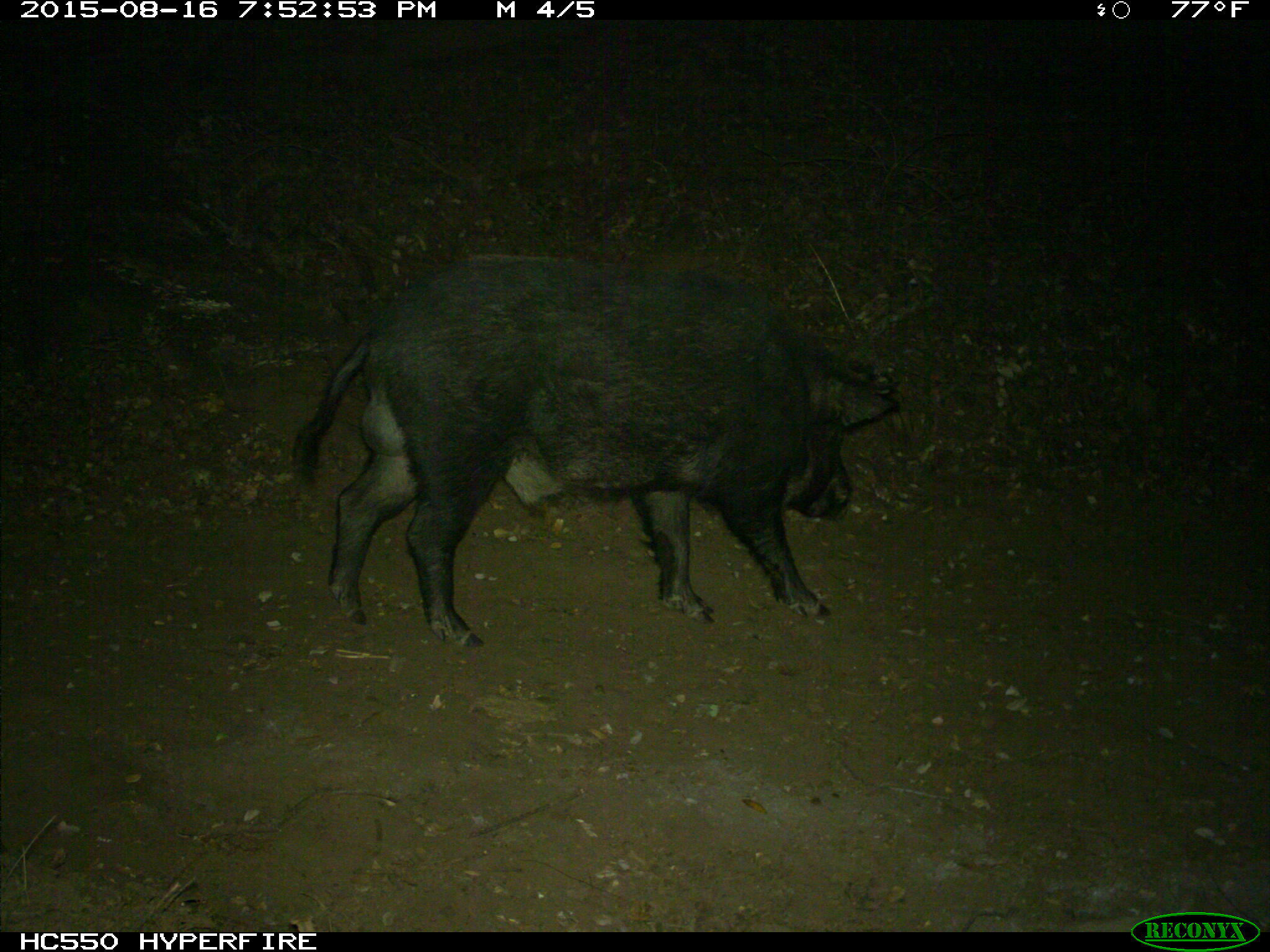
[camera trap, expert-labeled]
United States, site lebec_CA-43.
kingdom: Animalia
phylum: Chordata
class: Mammalia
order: Artiodactyla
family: Suidae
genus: Sus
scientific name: Sus scrofa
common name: wild boar